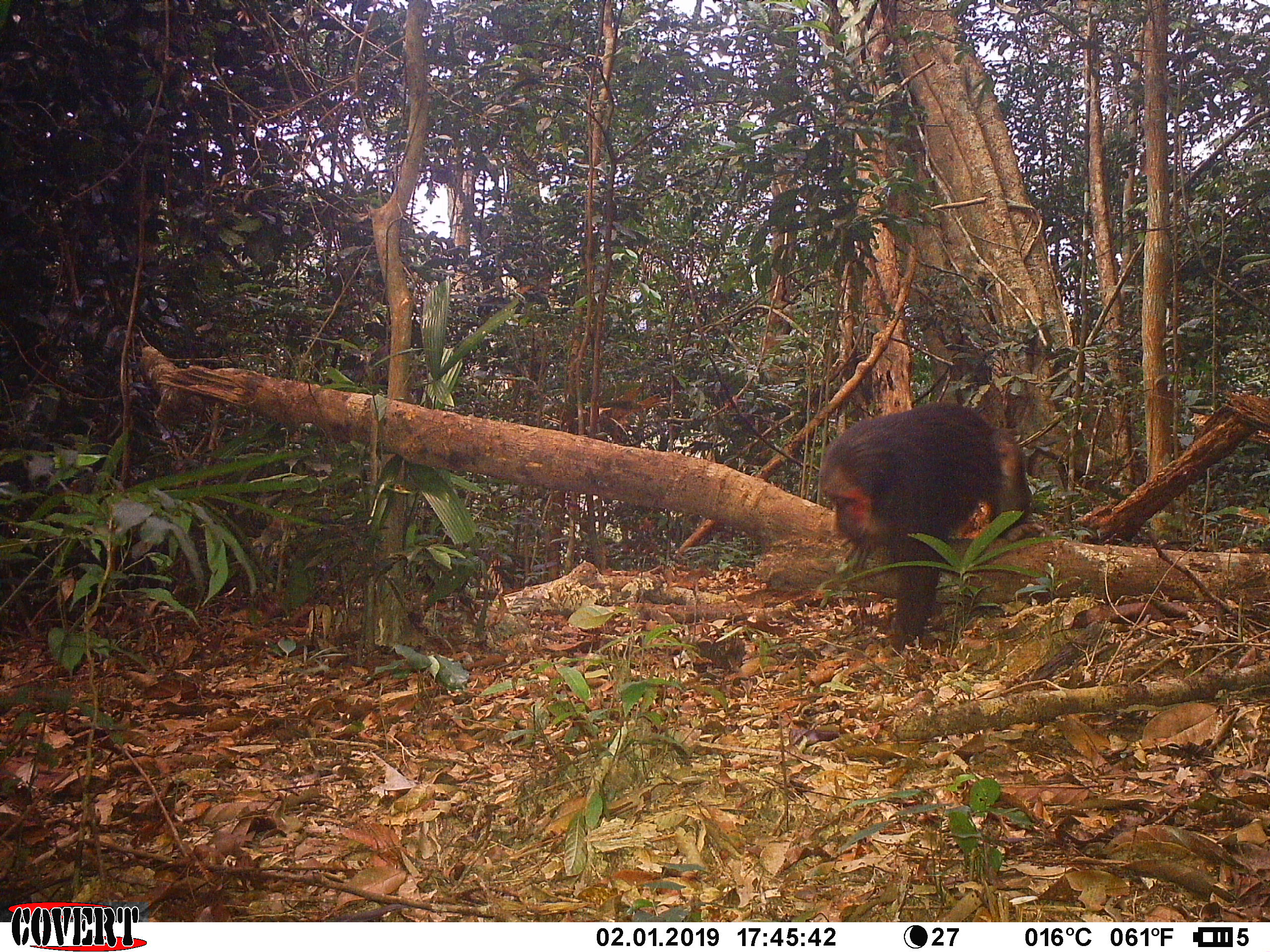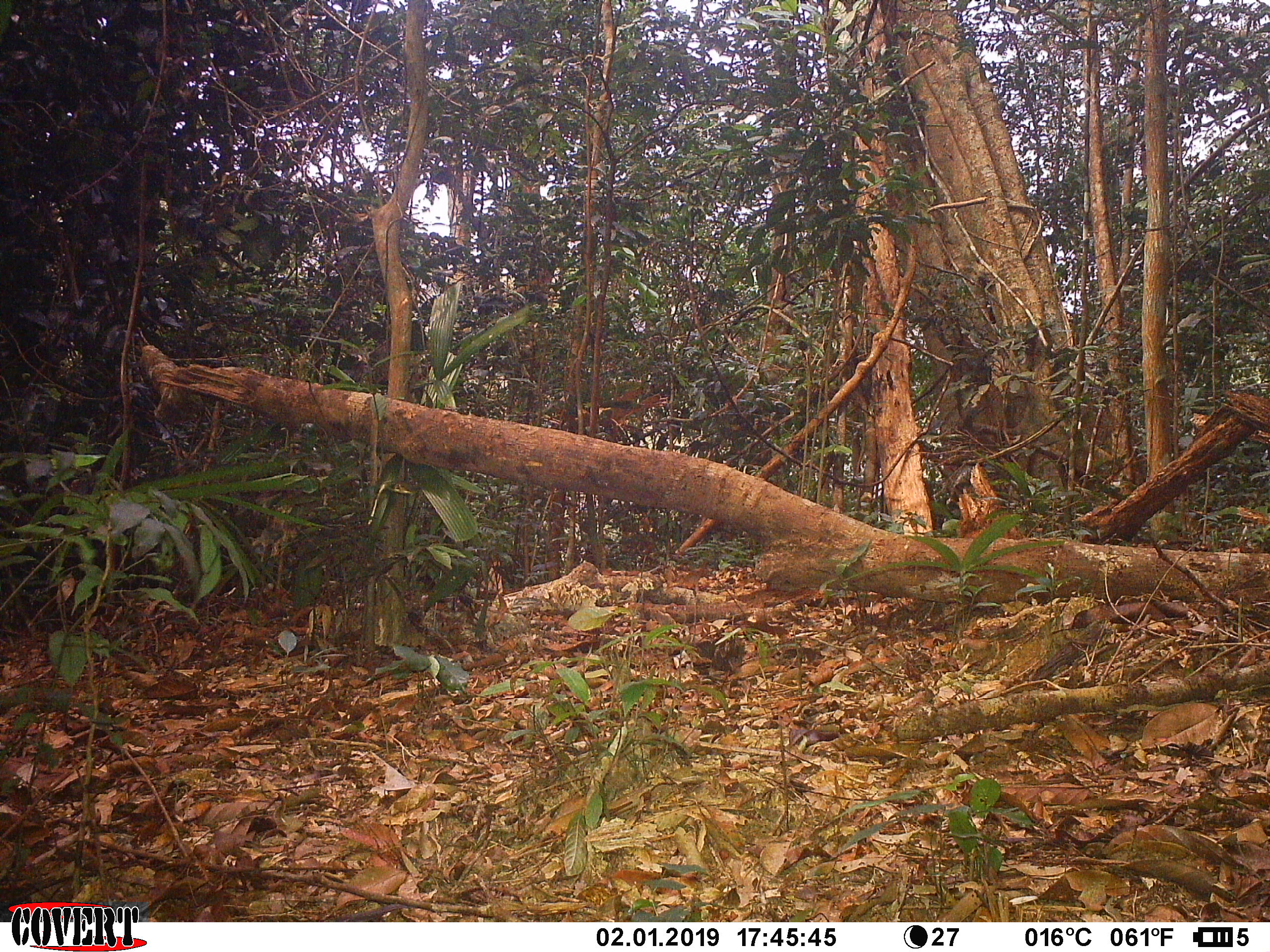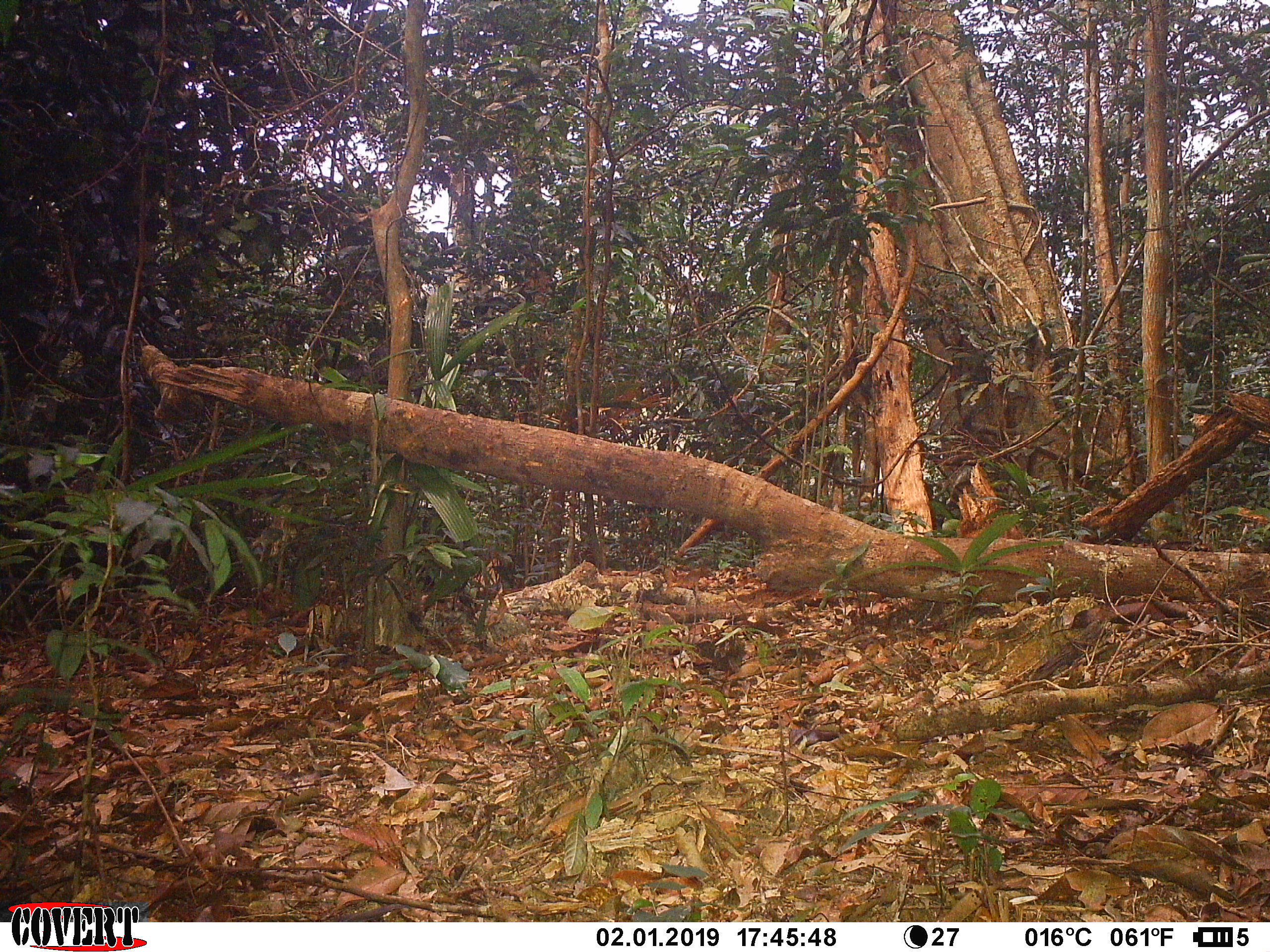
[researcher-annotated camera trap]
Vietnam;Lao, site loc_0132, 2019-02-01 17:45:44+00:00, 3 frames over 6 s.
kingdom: Animalia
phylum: Chordata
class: Mammalia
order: Primates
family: Cercopithecidae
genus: Macaca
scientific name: Macaca arctoides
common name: stump-tailed macaque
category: stump tailed macaque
Stump tailed macaque (stump-tailed macaque) (Macaca arctoides). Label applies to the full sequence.